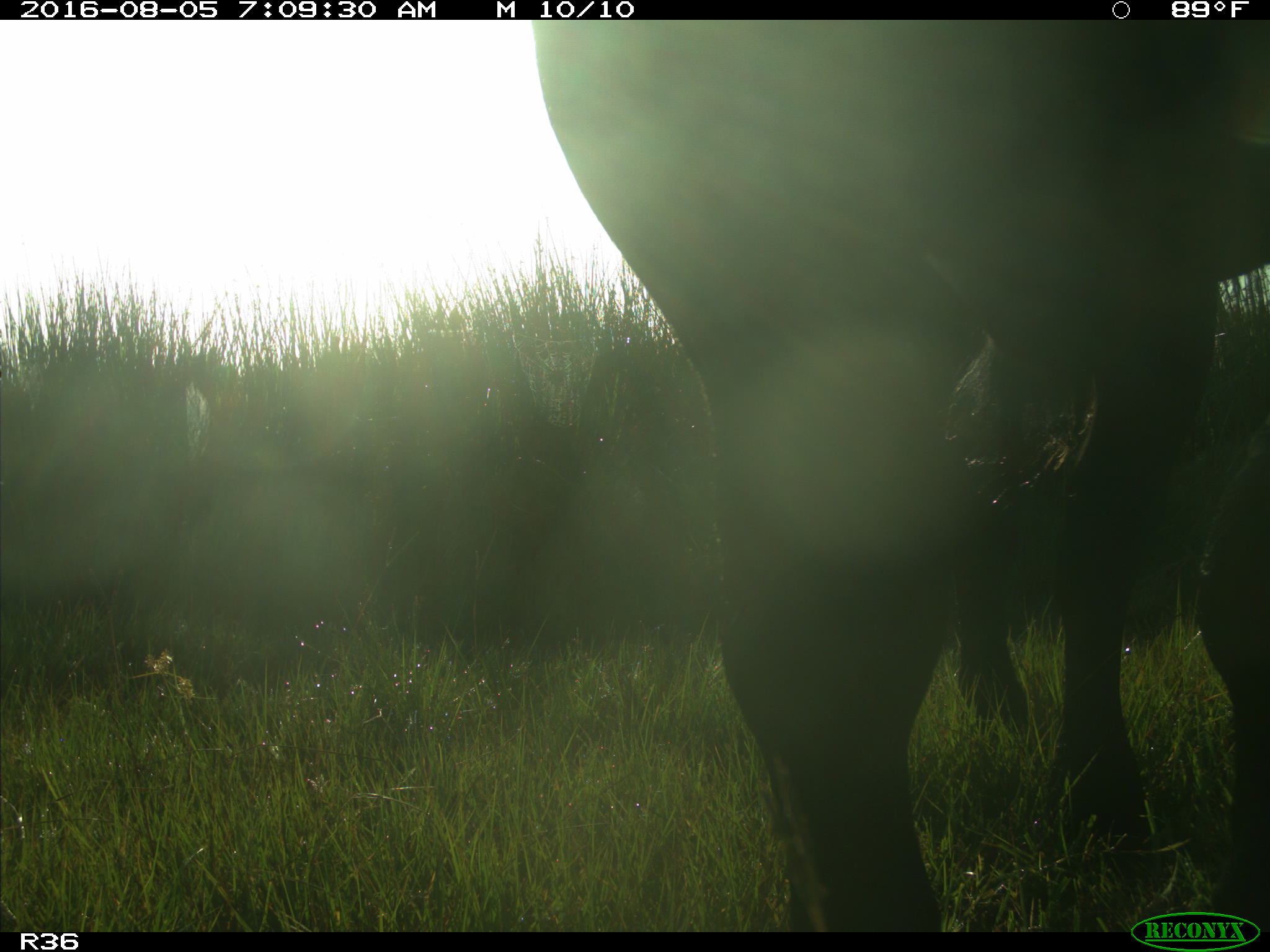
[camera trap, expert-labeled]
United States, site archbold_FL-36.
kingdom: Animalia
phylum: Chordata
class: Mammalia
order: Artiodactyla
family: Bovidae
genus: Bos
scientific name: Bos taurus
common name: domestic cow